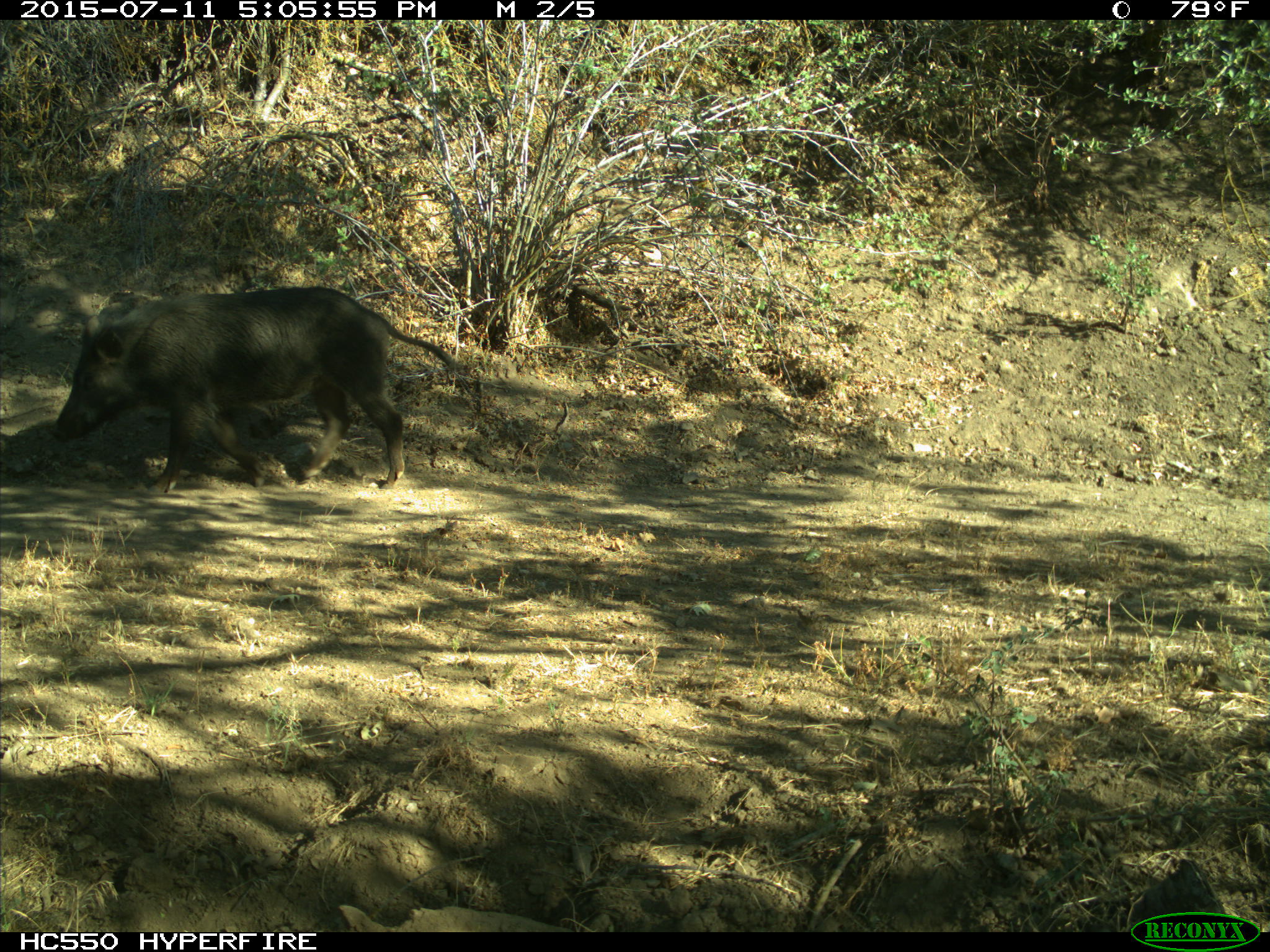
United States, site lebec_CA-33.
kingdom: Animalia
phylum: Chordata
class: Mammalia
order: Artiodactyla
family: Suidae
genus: Sus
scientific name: Sus scrofa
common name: wild boar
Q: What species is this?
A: Sus scrofa (wild boar).